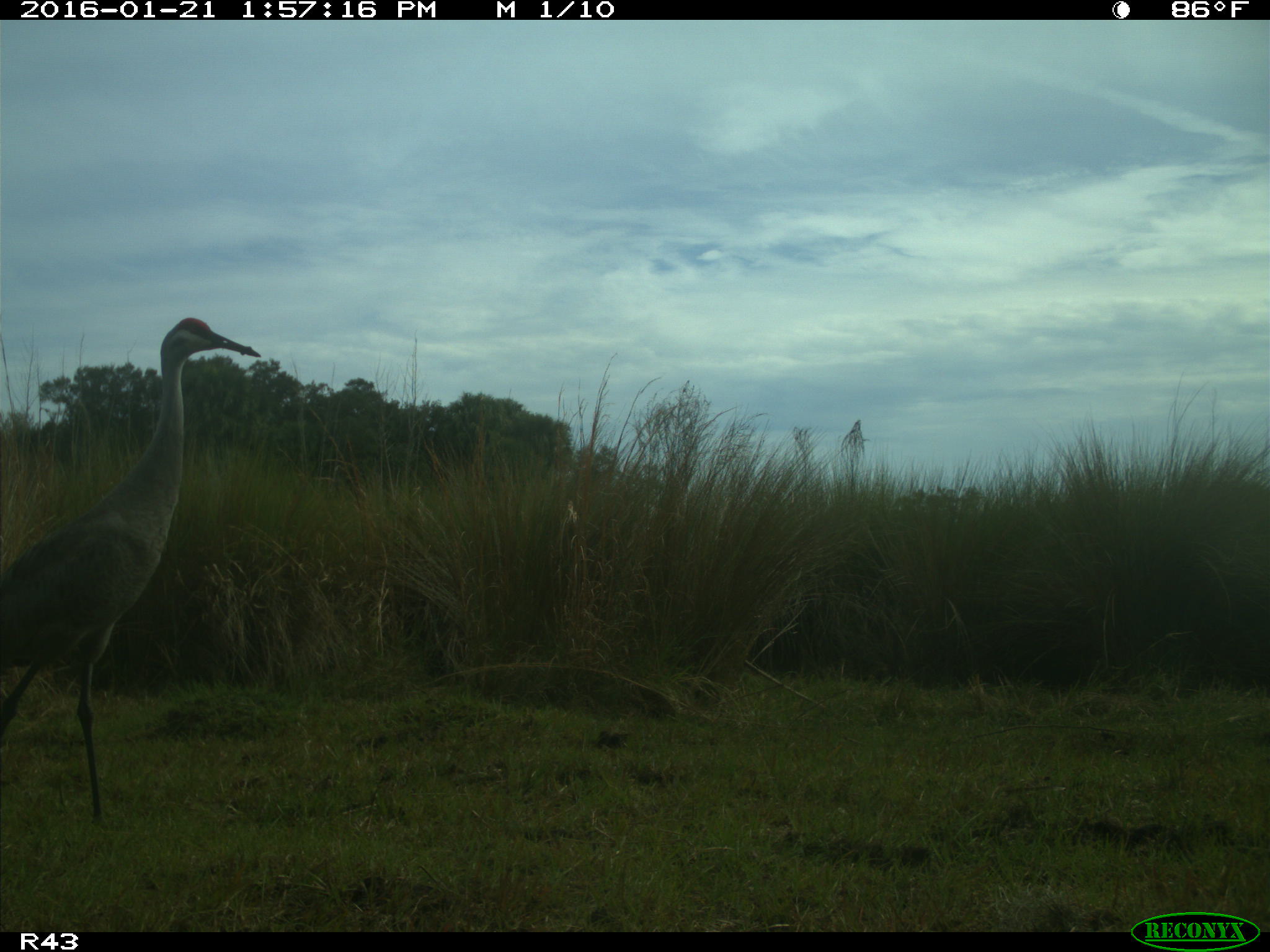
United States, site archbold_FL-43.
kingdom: Animalia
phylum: Chordata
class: Aves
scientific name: Aves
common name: birds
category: unidentified bird